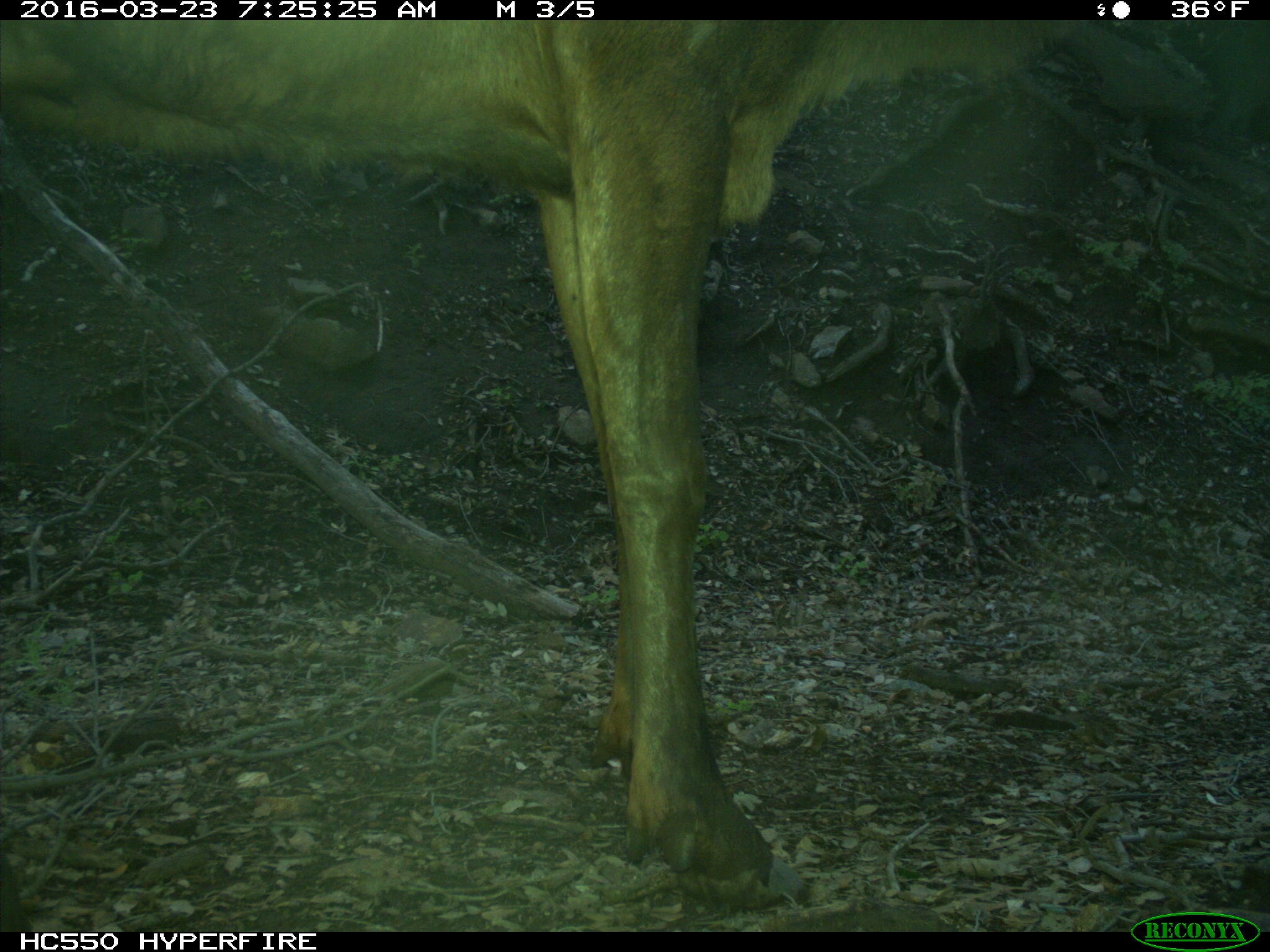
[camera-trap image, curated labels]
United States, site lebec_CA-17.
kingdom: Animalia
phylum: Chordata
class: Mammalia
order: Artiodactyla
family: Cervidae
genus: Cervus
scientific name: Cervus canadensis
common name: elk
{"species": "Cervus canadensis (elk)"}